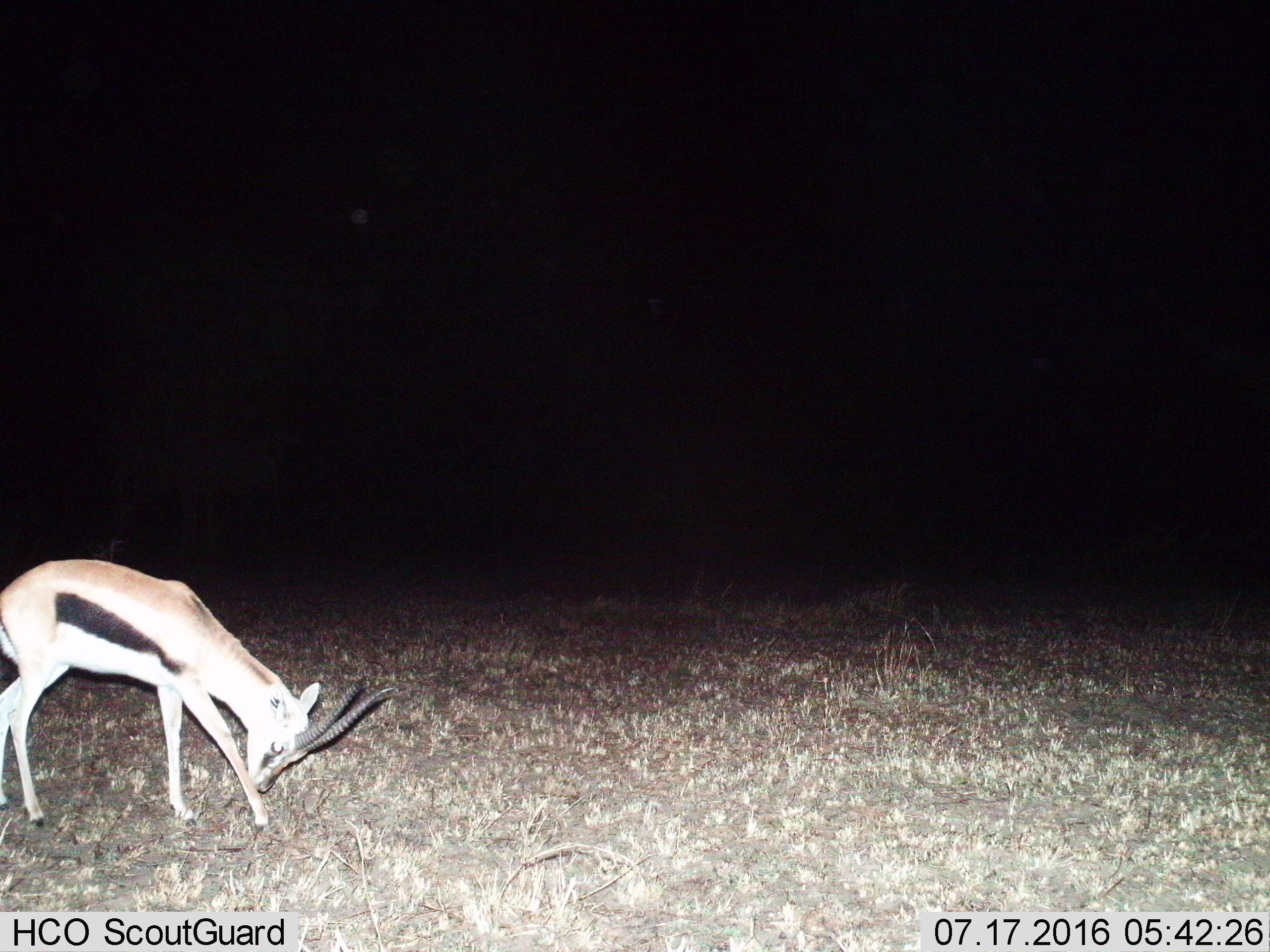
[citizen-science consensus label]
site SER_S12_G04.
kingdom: Animalia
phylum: Chordata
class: Mammalia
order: Artiodactyla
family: Bovidae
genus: Eudorcas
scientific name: Eudorcas thomsonii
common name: thomson's gazelle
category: gazellethomsons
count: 1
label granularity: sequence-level